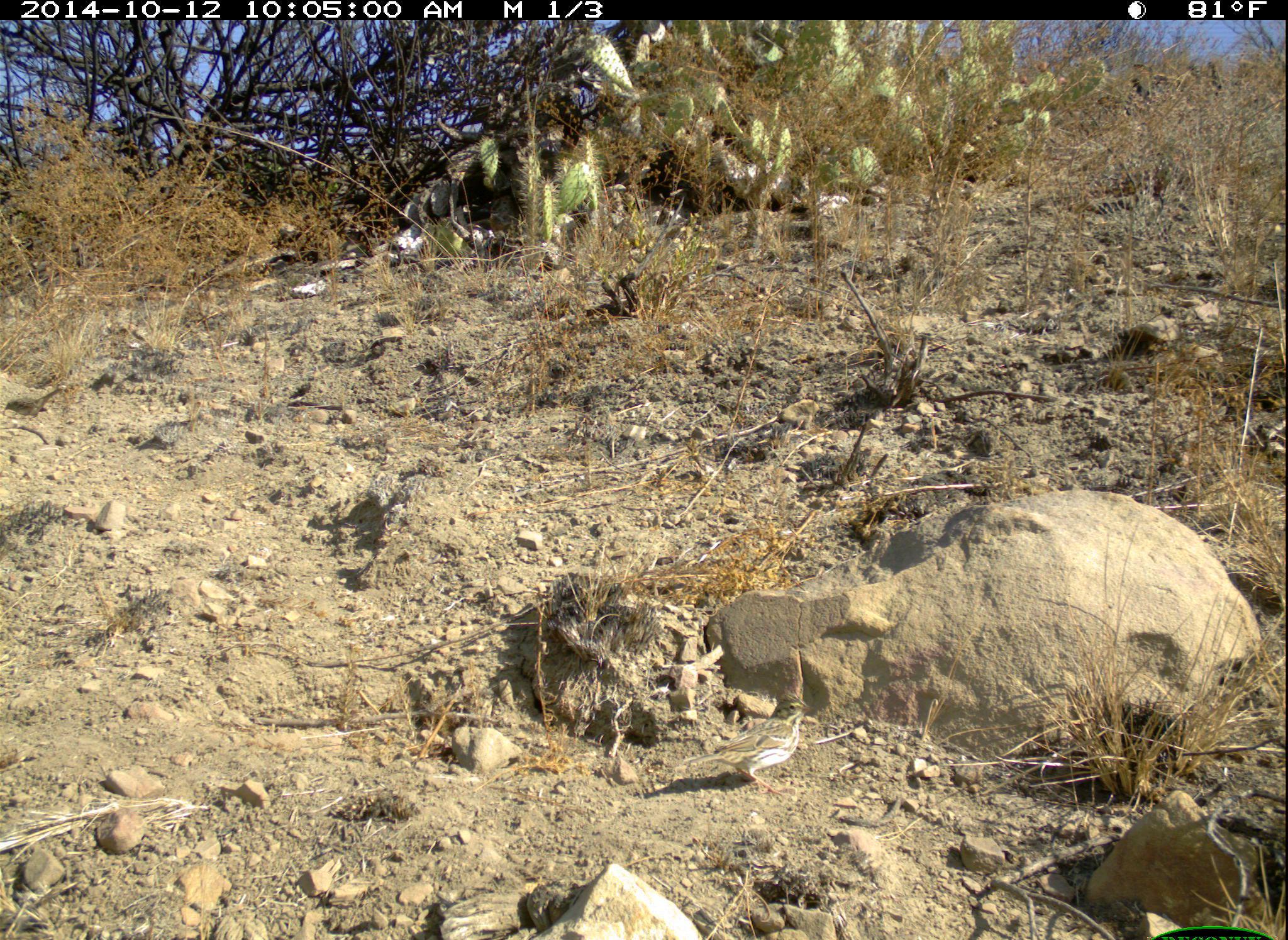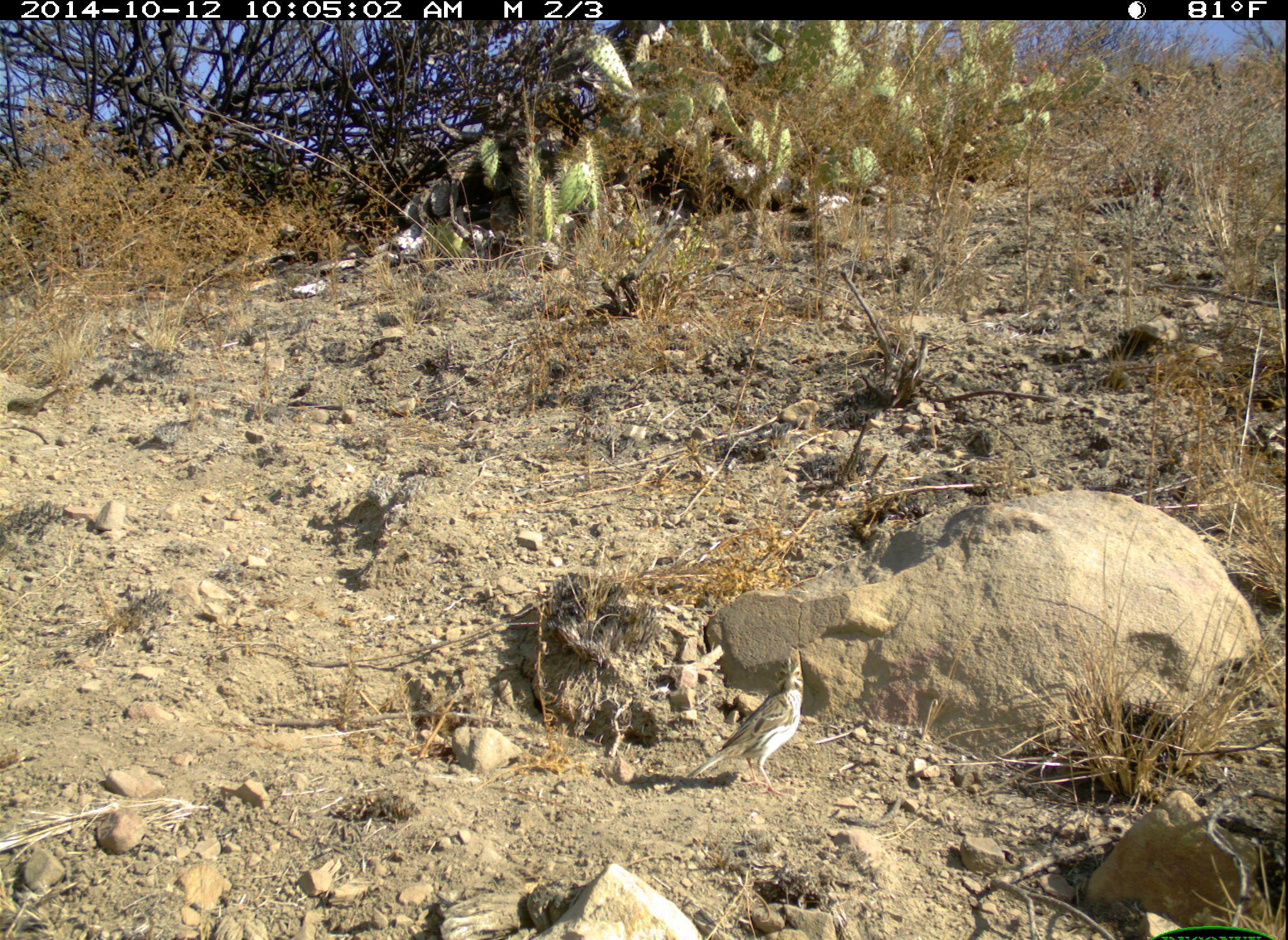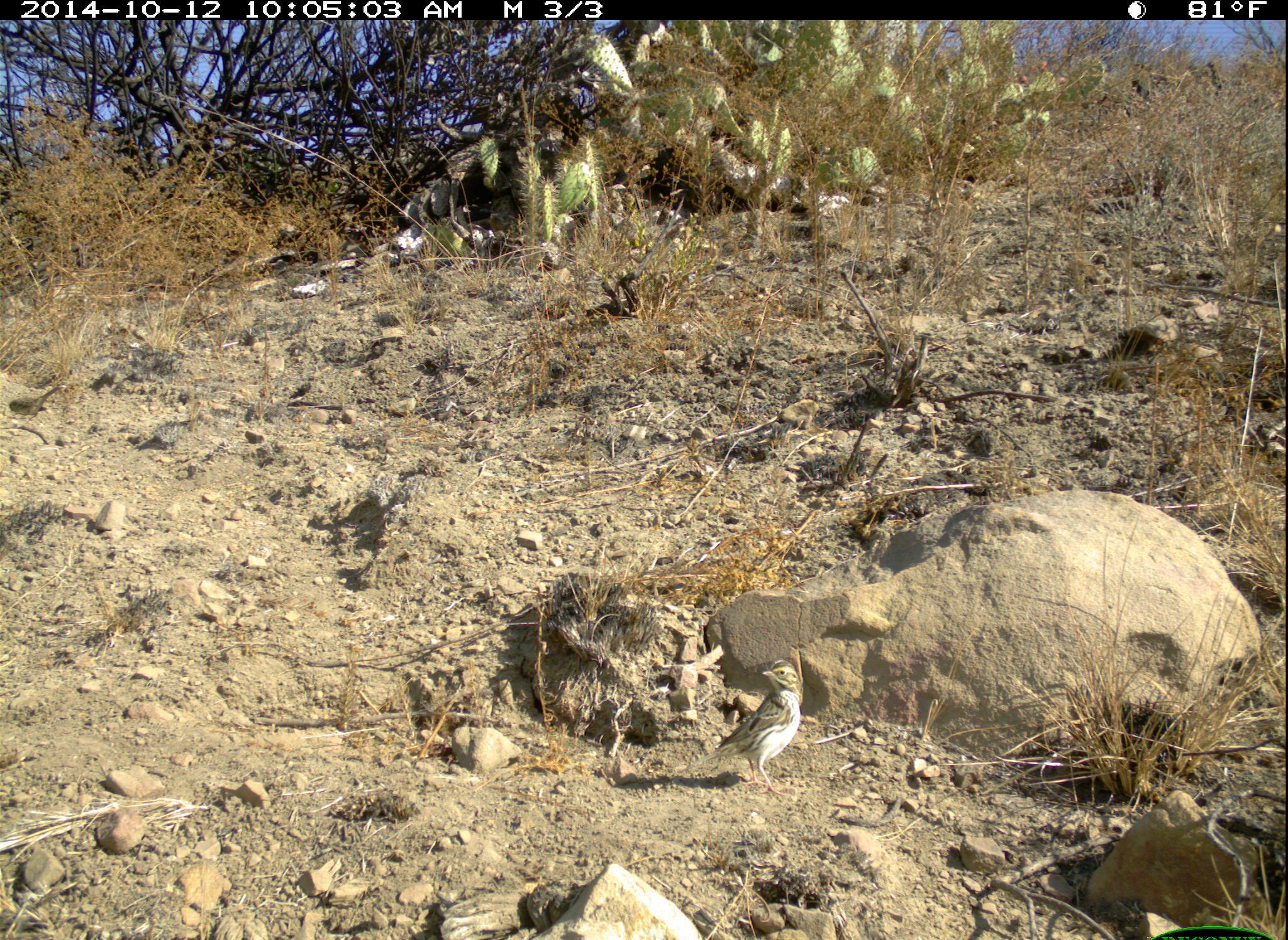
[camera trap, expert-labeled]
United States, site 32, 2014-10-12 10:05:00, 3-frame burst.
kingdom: Animalia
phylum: Chordata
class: Aves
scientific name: Aves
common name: bird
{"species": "bird (Aves)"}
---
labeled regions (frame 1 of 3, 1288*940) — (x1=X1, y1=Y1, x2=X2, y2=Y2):
bird: (x1=680, y1=689, x2=817, y2=798); (x1=1, y1=383, x2=69, y2=425)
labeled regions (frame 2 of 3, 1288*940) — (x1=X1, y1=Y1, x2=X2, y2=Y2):
bird: (x1=670, y1=649, x2=808, y2=800); (x1=2, y1=384, x2=67, y2=429)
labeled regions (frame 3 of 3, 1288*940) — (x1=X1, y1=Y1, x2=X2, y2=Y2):
bird: (x1=676, y1=657, x2=809, y2=801); (x1=6, y1=377, x2=59, y2=424)